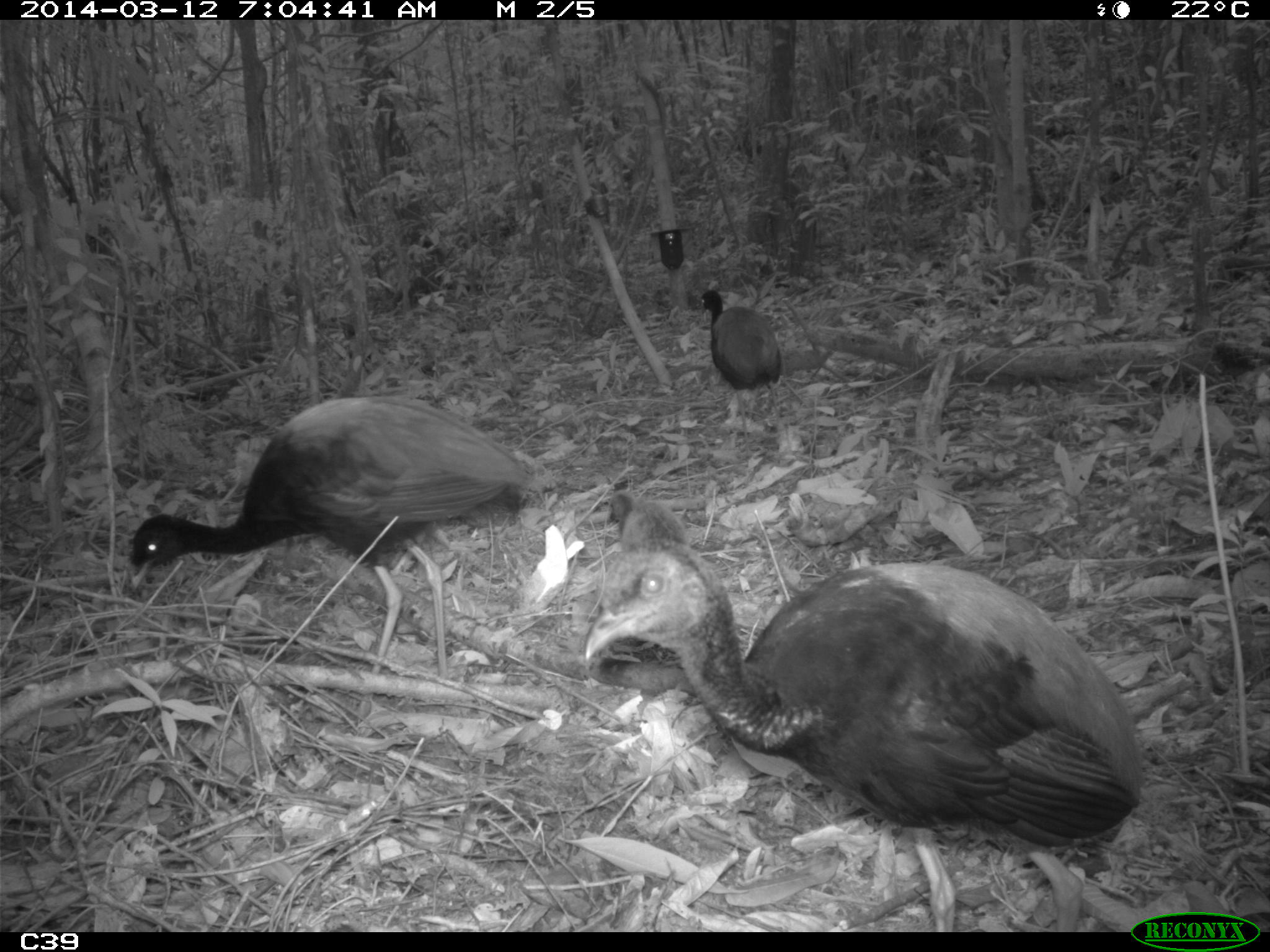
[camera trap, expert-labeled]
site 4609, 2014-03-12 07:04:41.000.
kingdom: Animalia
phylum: Chordata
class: Aves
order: Gruiformes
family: Psophiidae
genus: Psophia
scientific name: Psophia crepitans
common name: gray-winged trumpeter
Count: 8.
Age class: adult.